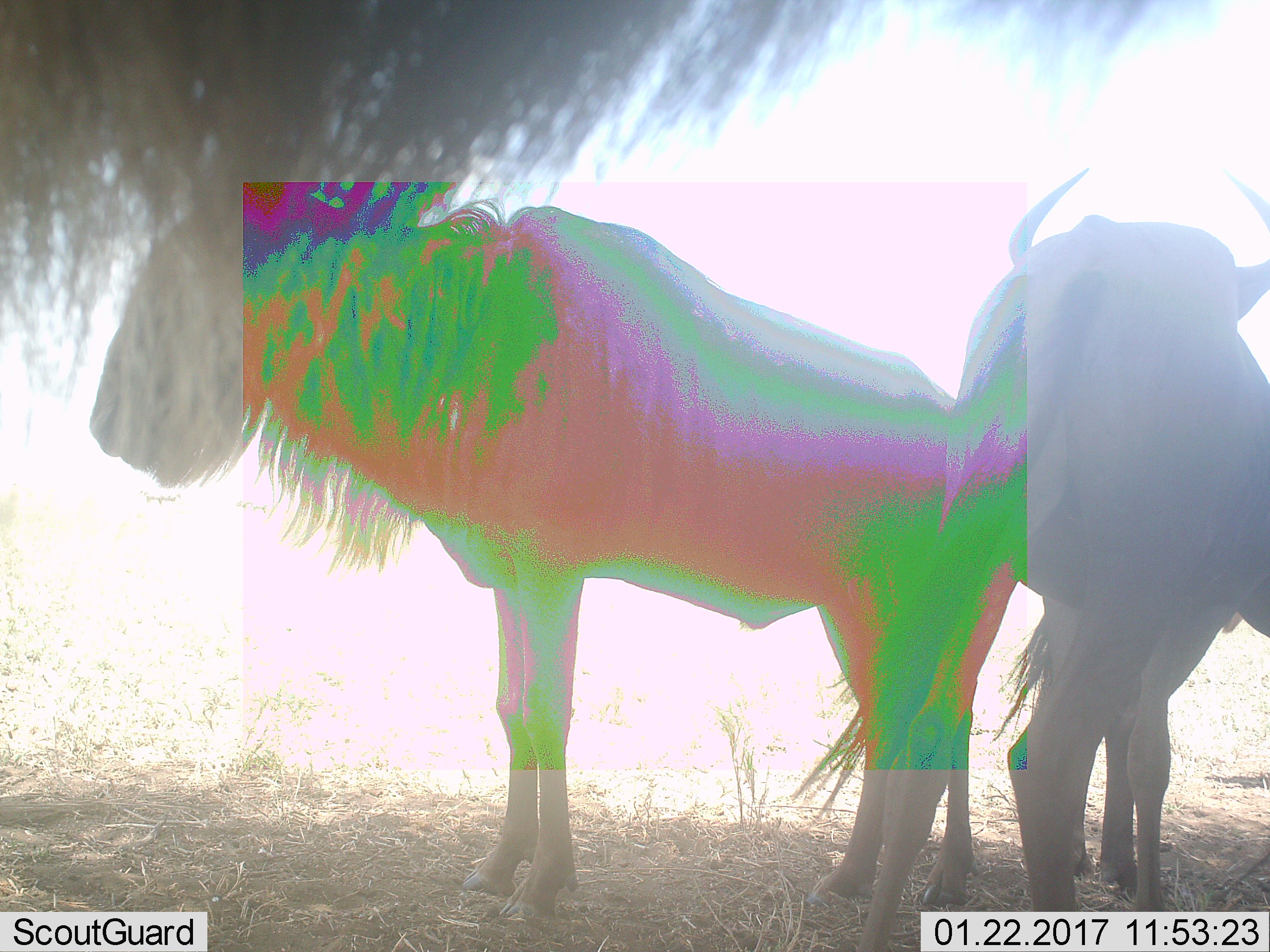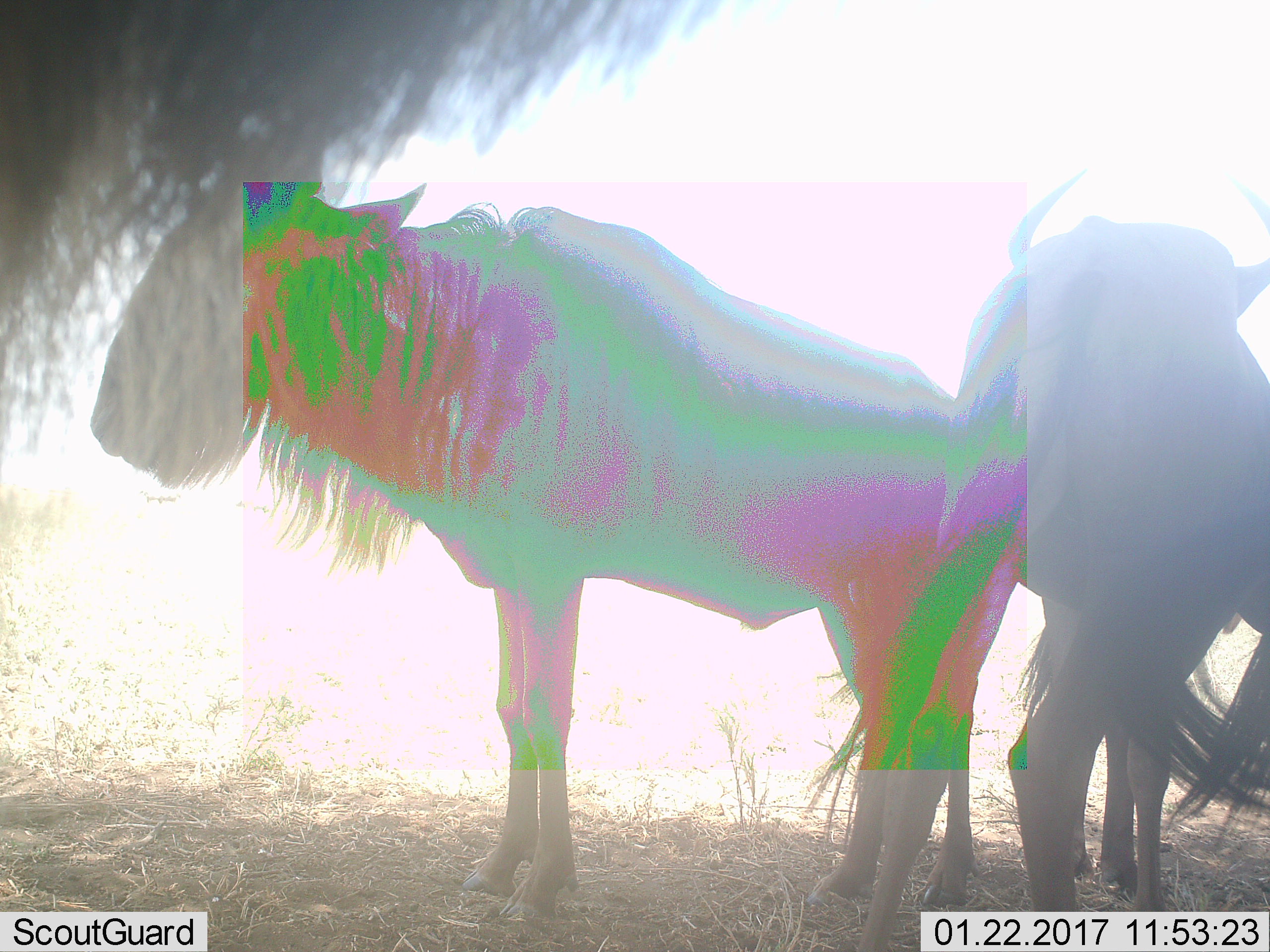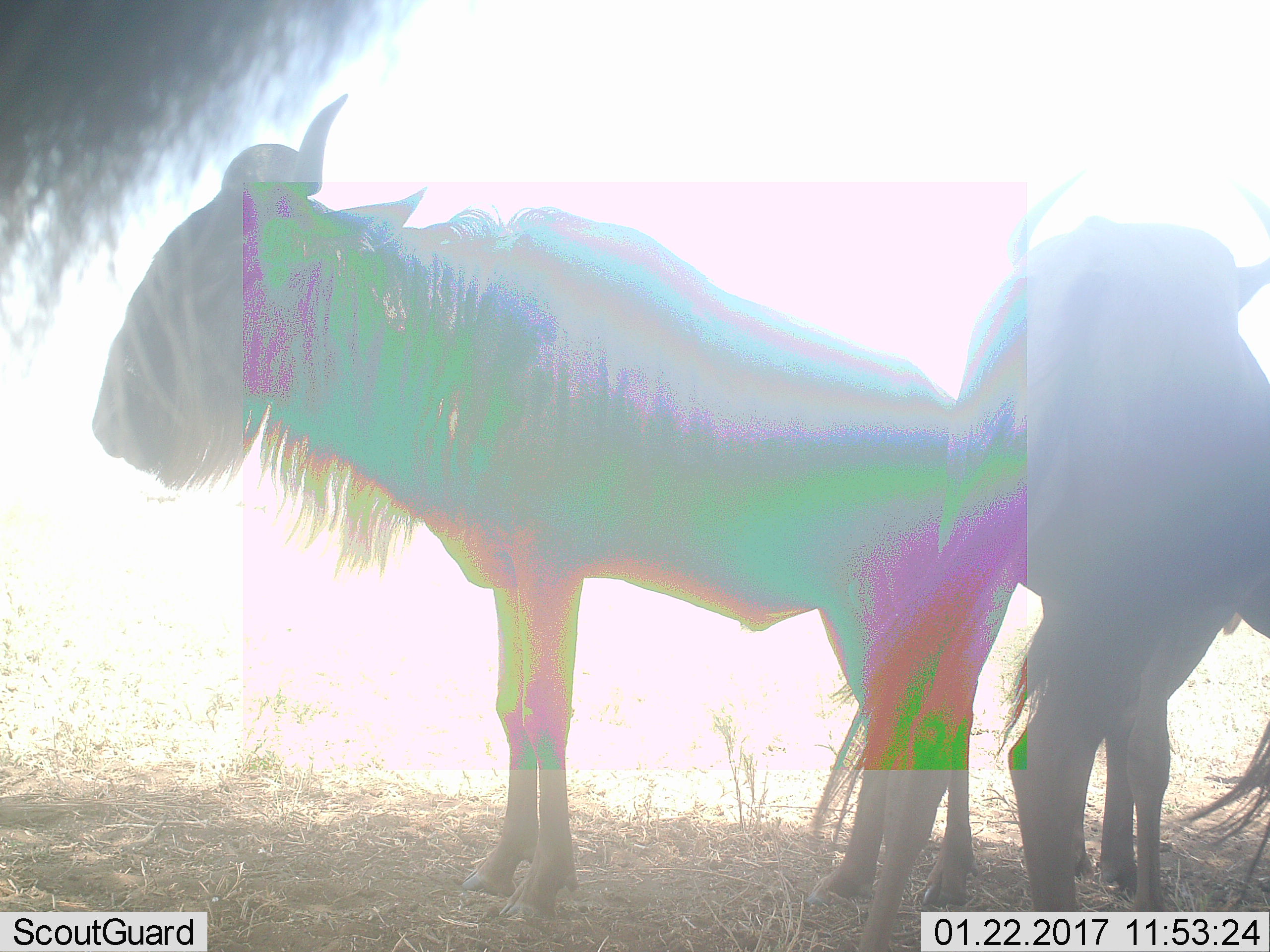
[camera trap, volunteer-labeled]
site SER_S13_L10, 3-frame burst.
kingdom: Animalia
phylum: Chordata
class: Mammalia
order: Artiodactyla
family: Bovidae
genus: Connochaetes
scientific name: Connochaetes taurinus taurinus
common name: blue wildebeest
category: wildebeestblue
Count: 3.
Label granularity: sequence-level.